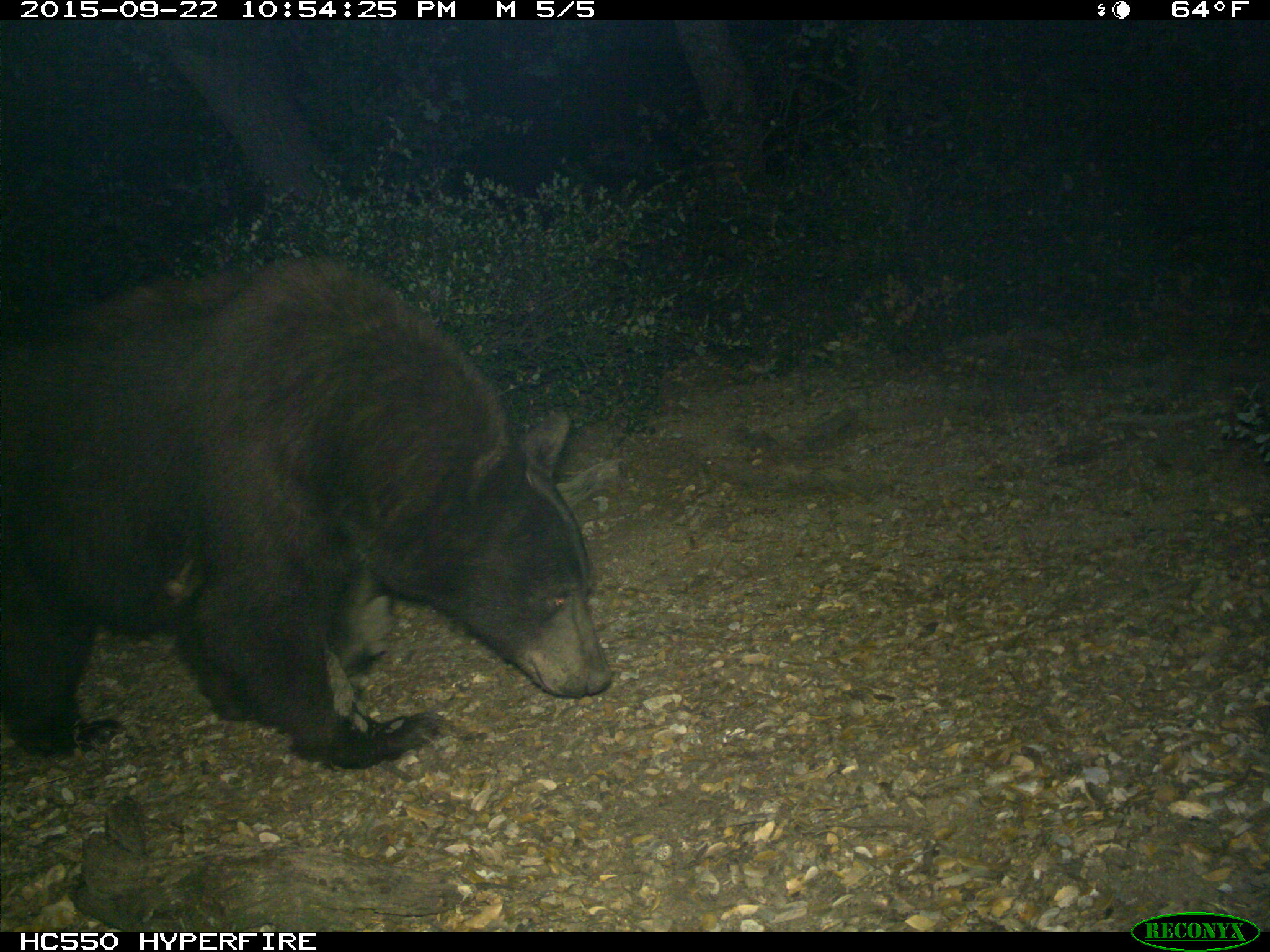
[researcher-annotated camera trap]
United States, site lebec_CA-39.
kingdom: Animalia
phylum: Chordata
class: Mammalia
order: Carnivora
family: Ursidae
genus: Ursus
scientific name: Ursus americanus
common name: american black bear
Ursus americanus (american black bear).